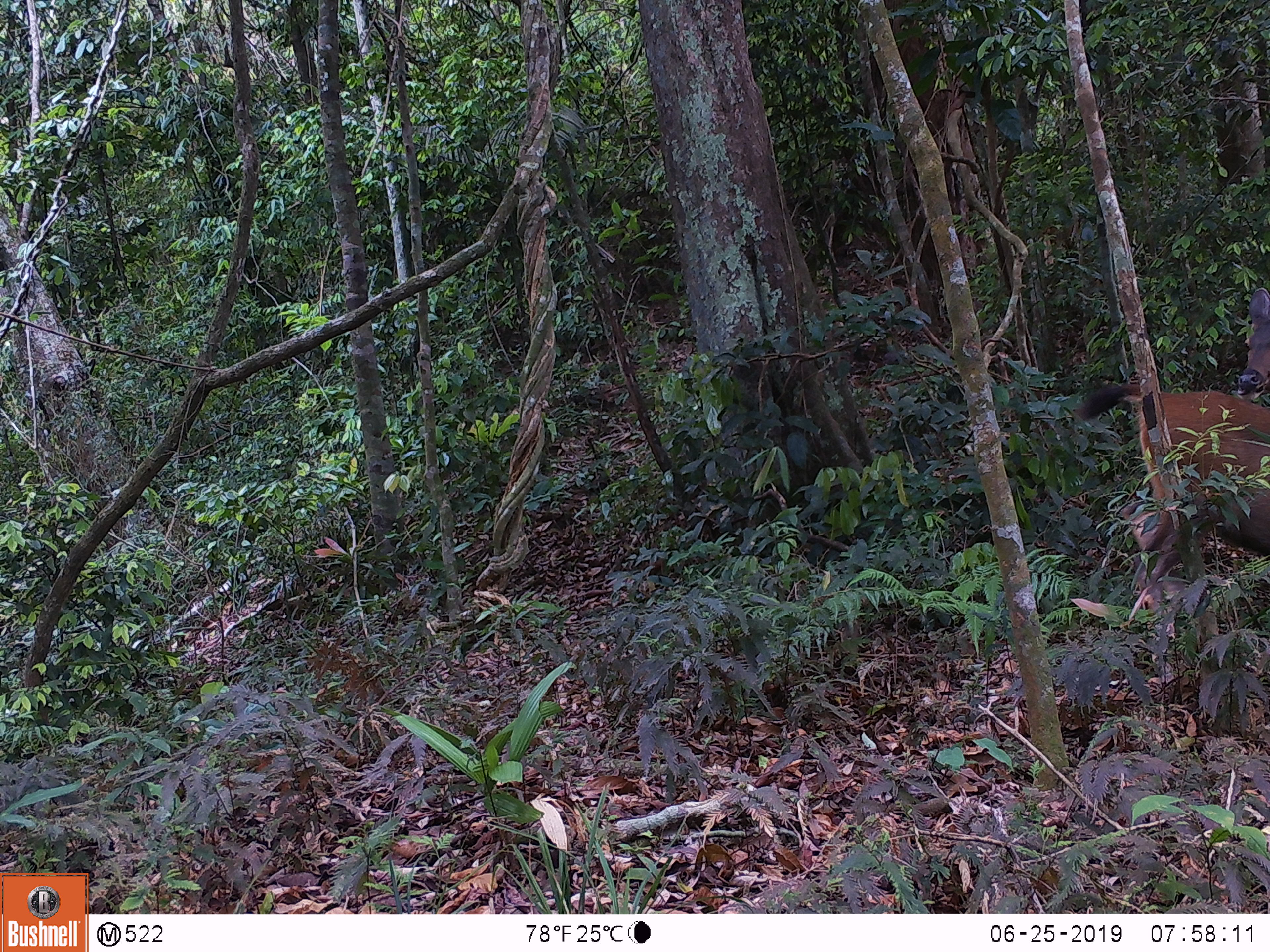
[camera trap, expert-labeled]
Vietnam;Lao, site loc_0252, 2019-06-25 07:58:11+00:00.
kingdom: Animalia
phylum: Chordata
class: Mammalia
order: Artiodactyla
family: Cervidae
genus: Rusa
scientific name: Rusa unicolor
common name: sambar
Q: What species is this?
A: Sambar (Rusa unicolor).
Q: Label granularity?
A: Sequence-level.